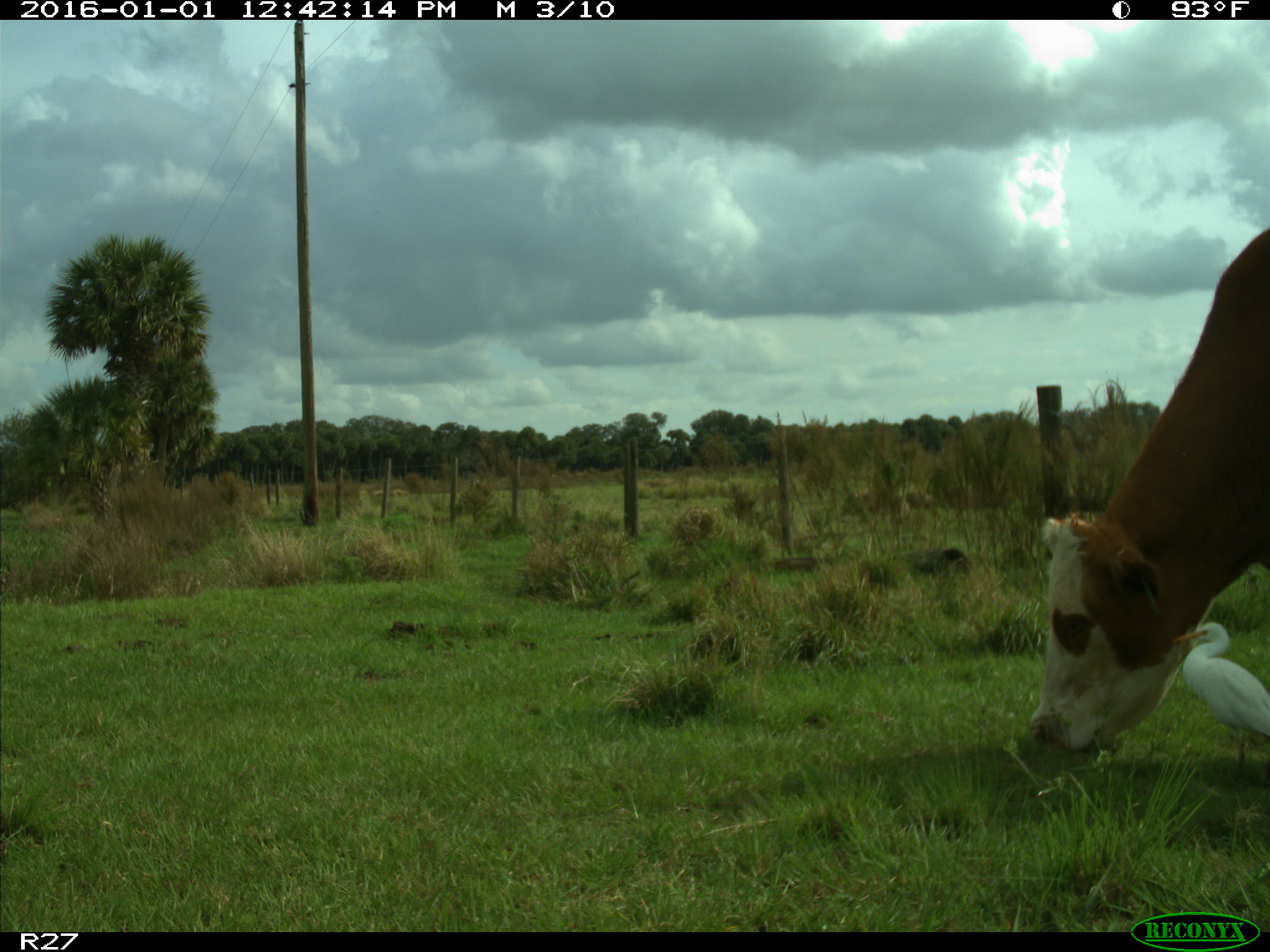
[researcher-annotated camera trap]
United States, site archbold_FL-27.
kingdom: Animalia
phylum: Chordata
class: Mammalia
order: Artiodactyla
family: Bovidae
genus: Bos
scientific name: Bos taurus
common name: domestic cow